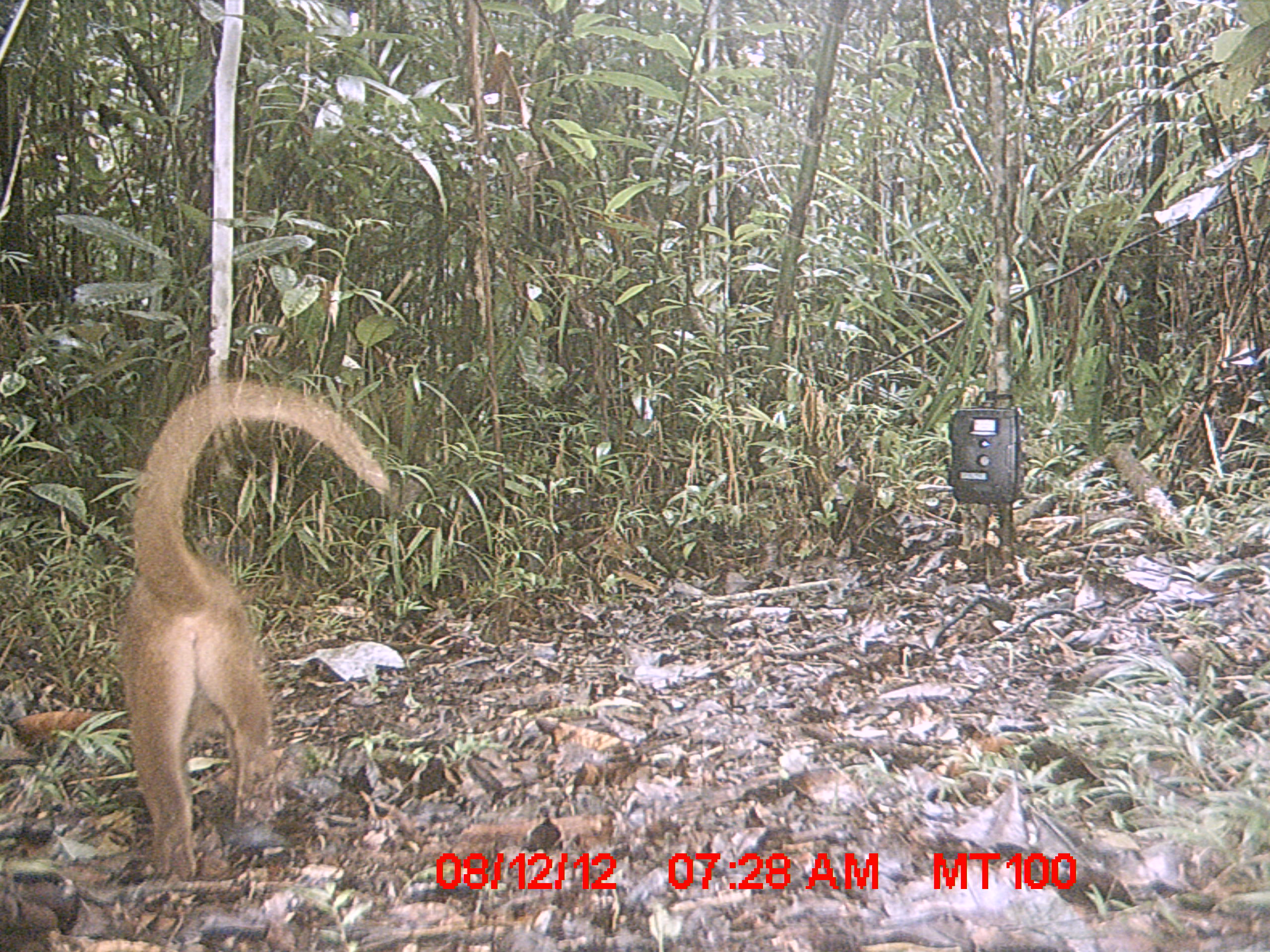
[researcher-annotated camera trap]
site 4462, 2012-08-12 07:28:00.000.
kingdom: Animalia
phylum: Chordata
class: Mammalia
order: Carnivora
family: Eupleridae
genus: Cryptoprocta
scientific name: Cryptoprocta ferox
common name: fossa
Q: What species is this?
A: Cryptoprocta ferox (fossa).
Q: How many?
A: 1.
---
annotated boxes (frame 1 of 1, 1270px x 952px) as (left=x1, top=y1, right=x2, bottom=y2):
cryptoprocta ferox: (left=119, top=377, right=389, bottom=883)